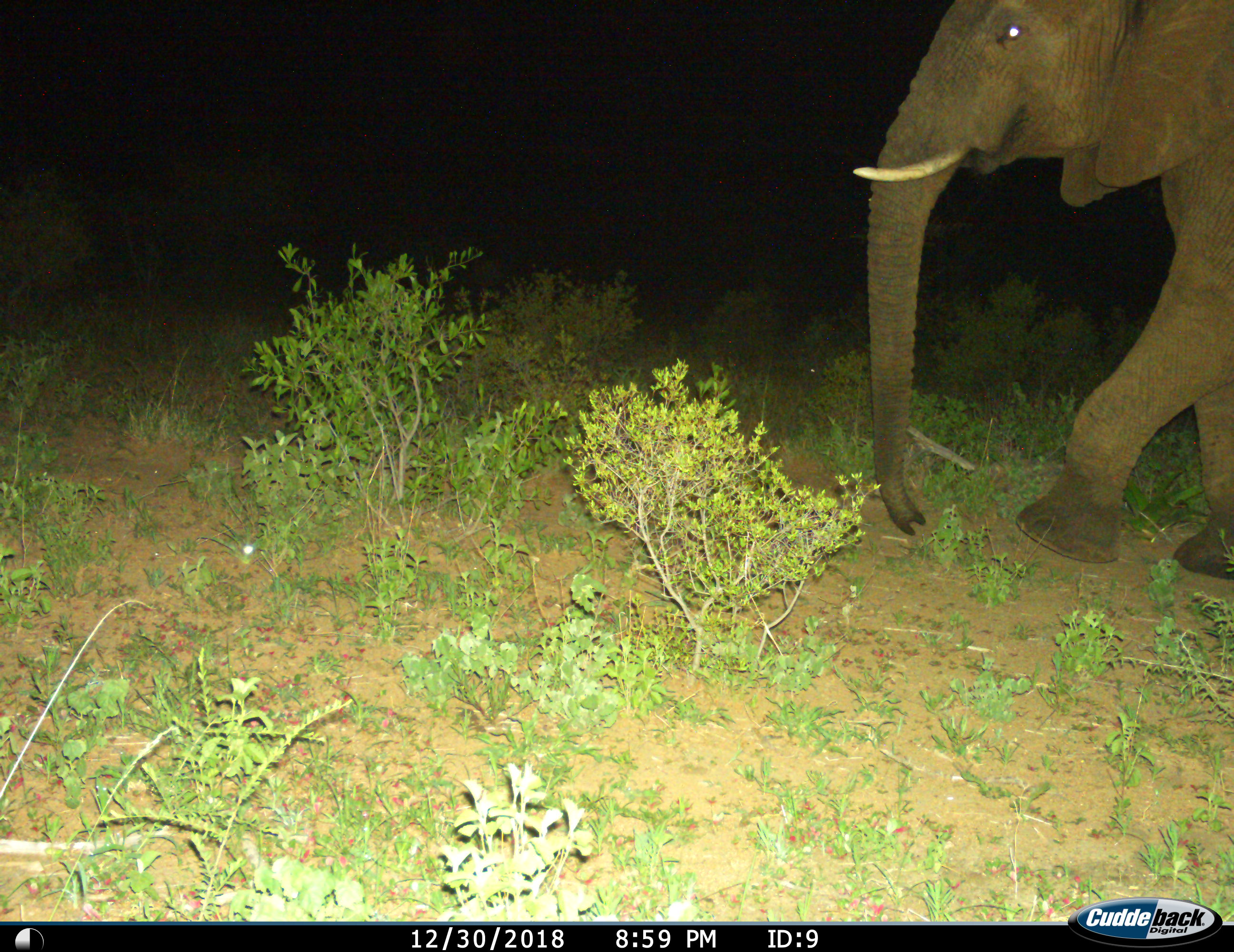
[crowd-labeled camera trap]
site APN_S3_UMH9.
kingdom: Animalia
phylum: Chordata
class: Mammalia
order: Proboscidea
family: Elephantidae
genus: Loxodonta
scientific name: Loxodonta africana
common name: african bush elephant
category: elephant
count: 1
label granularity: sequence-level